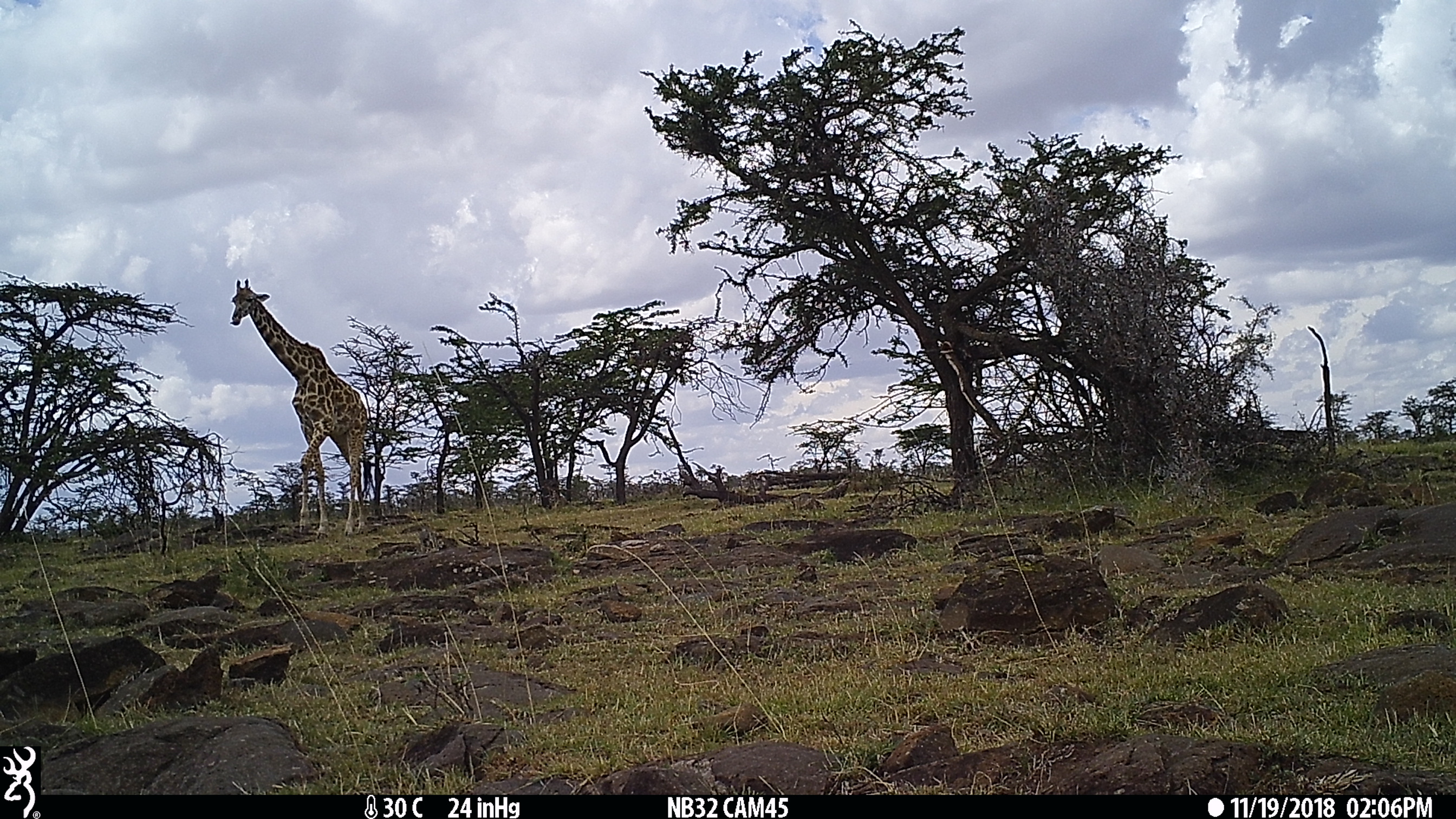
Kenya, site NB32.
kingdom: Animalia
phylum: Chordata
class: Mammalia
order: Artiodactyla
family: Giraffidae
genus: Giraffa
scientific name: Giraffa camelopardalis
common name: northern giraffe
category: giraffe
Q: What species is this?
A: Giraffe (northern giraffe) (Giraffa camelopardalis).